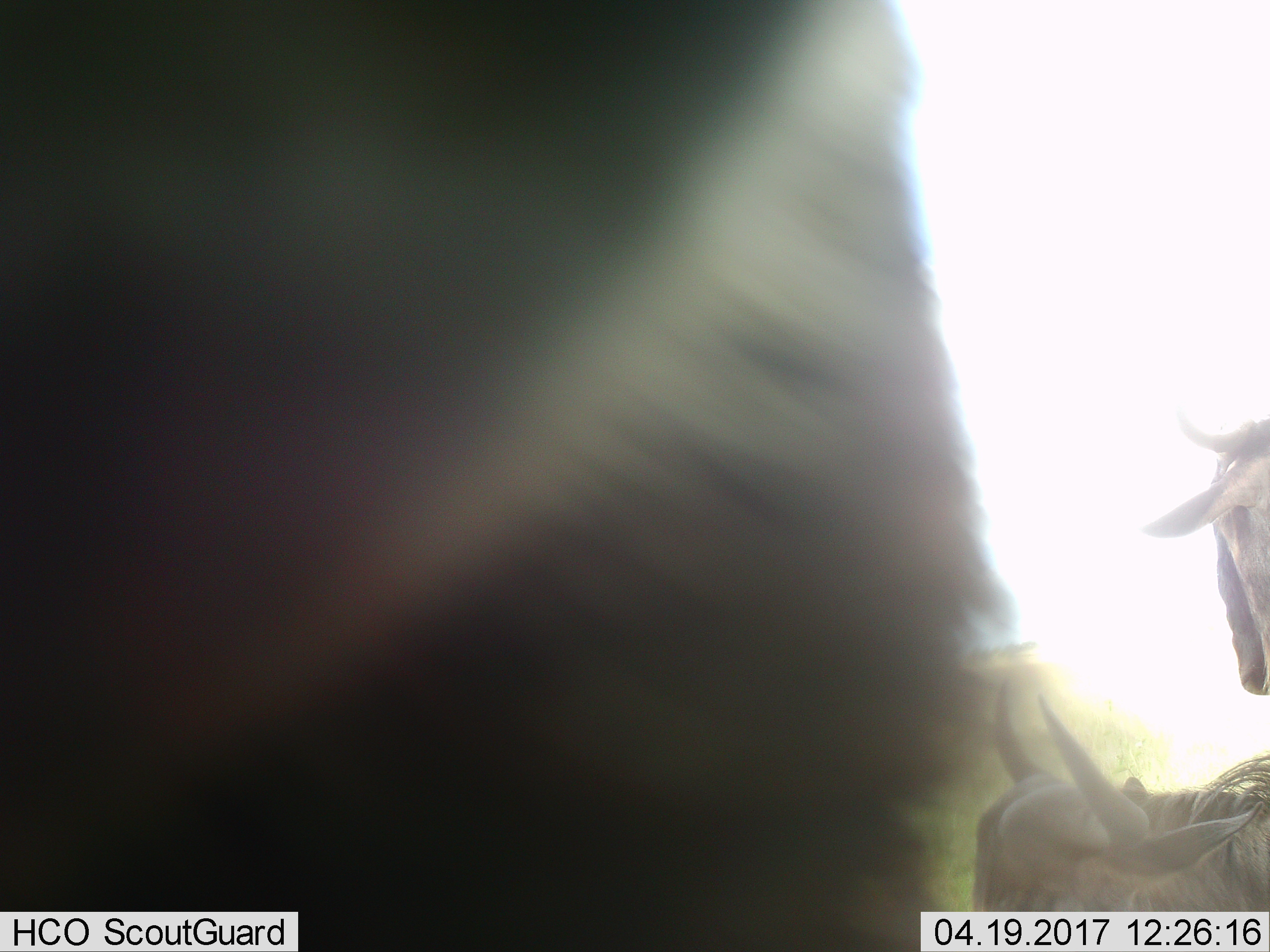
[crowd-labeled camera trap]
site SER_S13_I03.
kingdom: Animalia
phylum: Chordata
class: Mammalia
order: Artiodactyla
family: Bovidae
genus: Connochaetes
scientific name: Connochaetes taurinus taurinus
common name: blue wildebeest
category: wildebeestblue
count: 3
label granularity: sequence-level